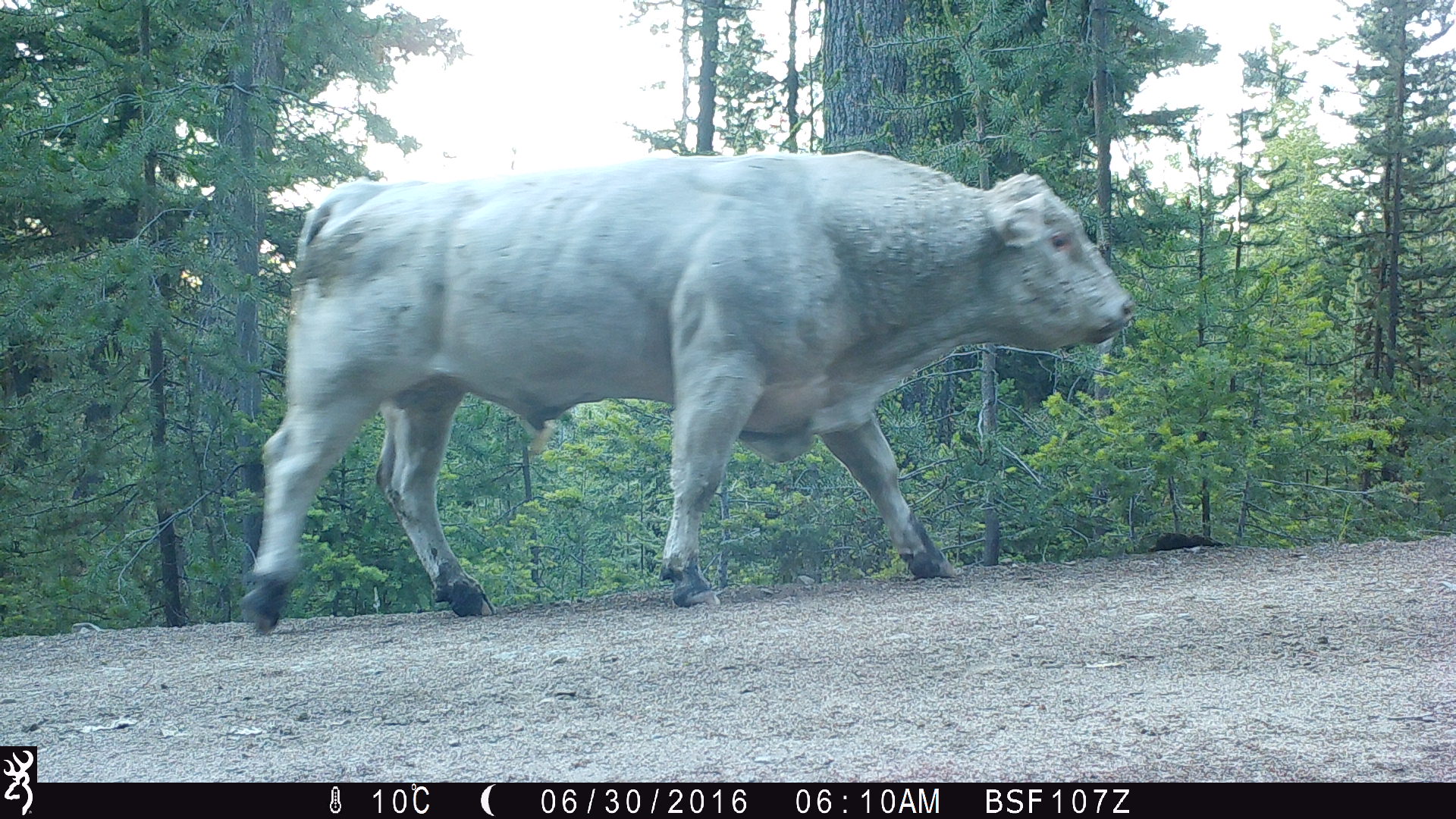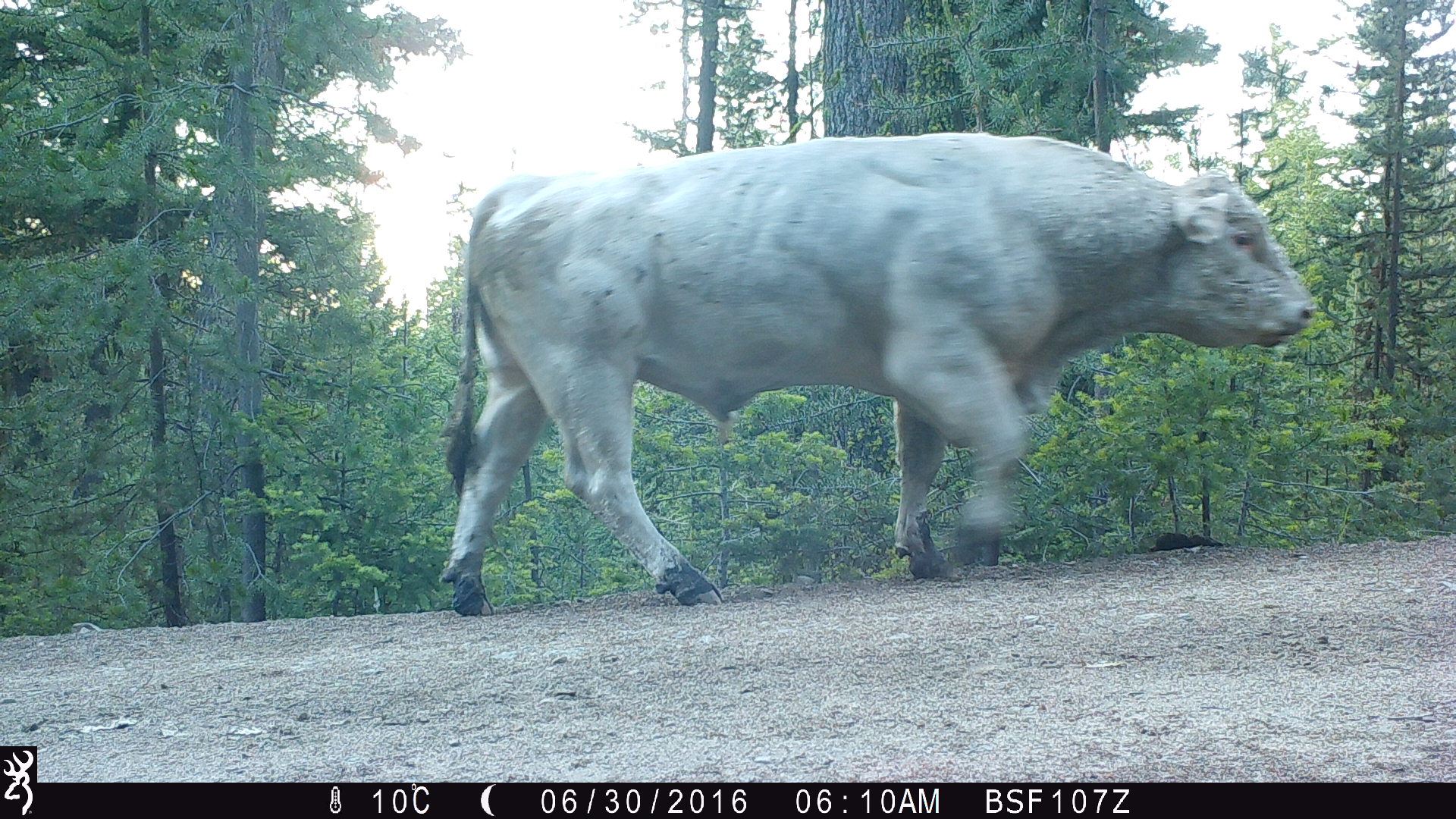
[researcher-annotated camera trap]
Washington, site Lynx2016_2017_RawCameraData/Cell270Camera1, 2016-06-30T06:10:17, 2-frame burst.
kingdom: Animalia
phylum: Chordata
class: Mammalia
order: Artiodactyla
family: Bovidae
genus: Bos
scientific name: Bos taurus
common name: domestic cattle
Domestic cattle (Bos taurus). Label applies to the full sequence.